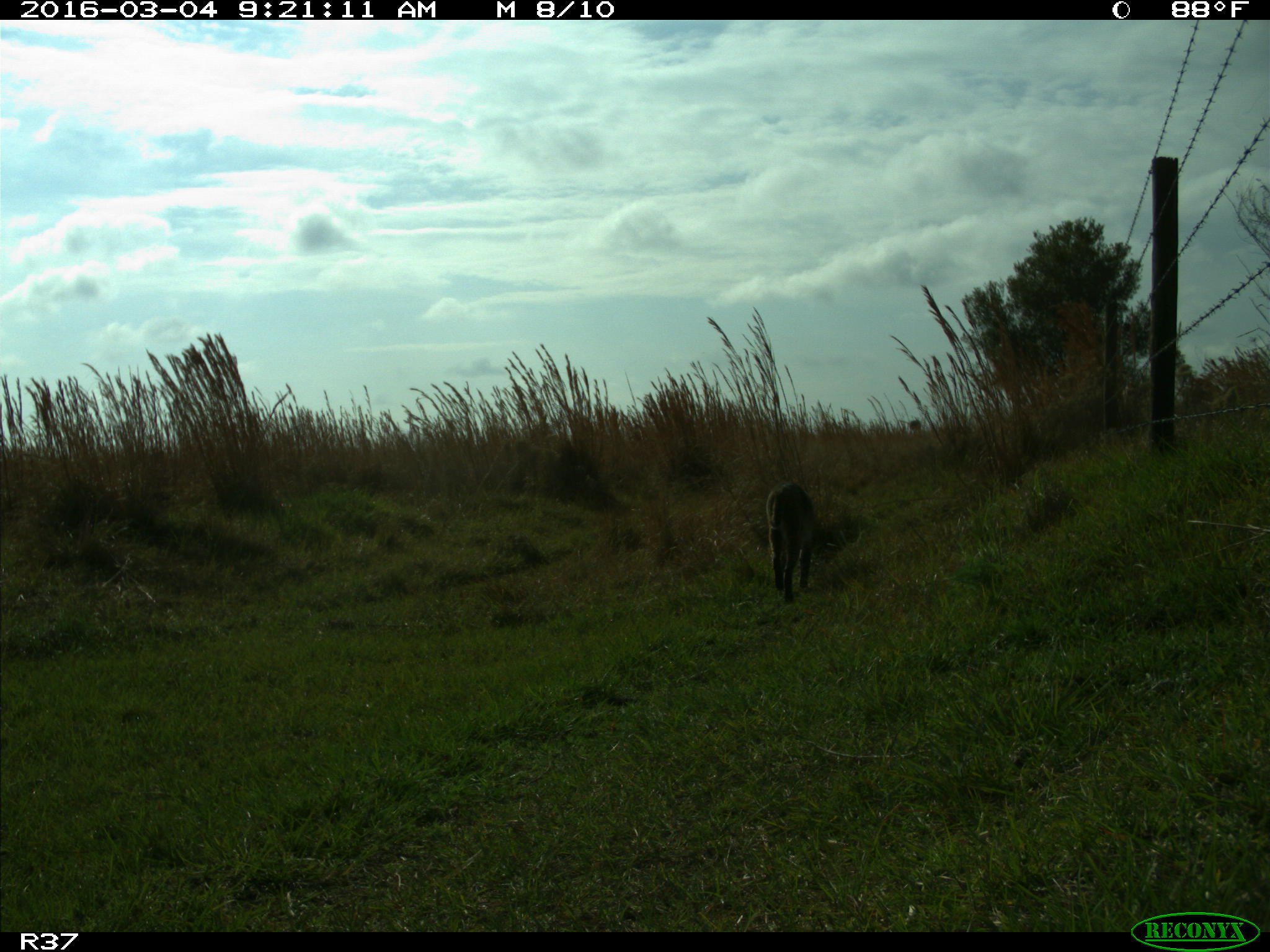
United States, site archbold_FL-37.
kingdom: Animalia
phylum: Chordata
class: Mammalia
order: Carnivora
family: Felidae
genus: Lynx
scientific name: Lynx rufus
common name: bobcat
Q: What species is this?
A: Lynx rufus (bobcat).